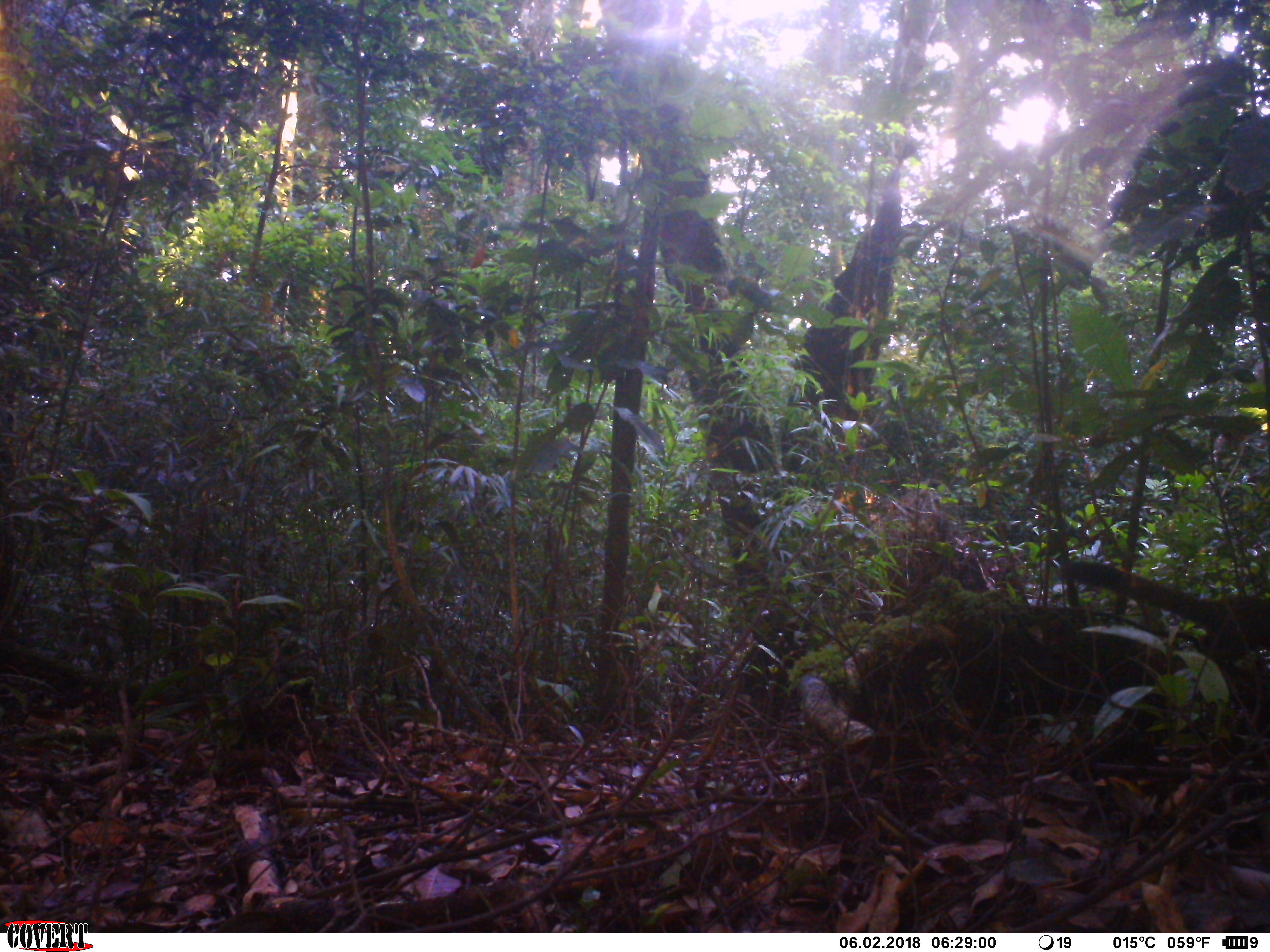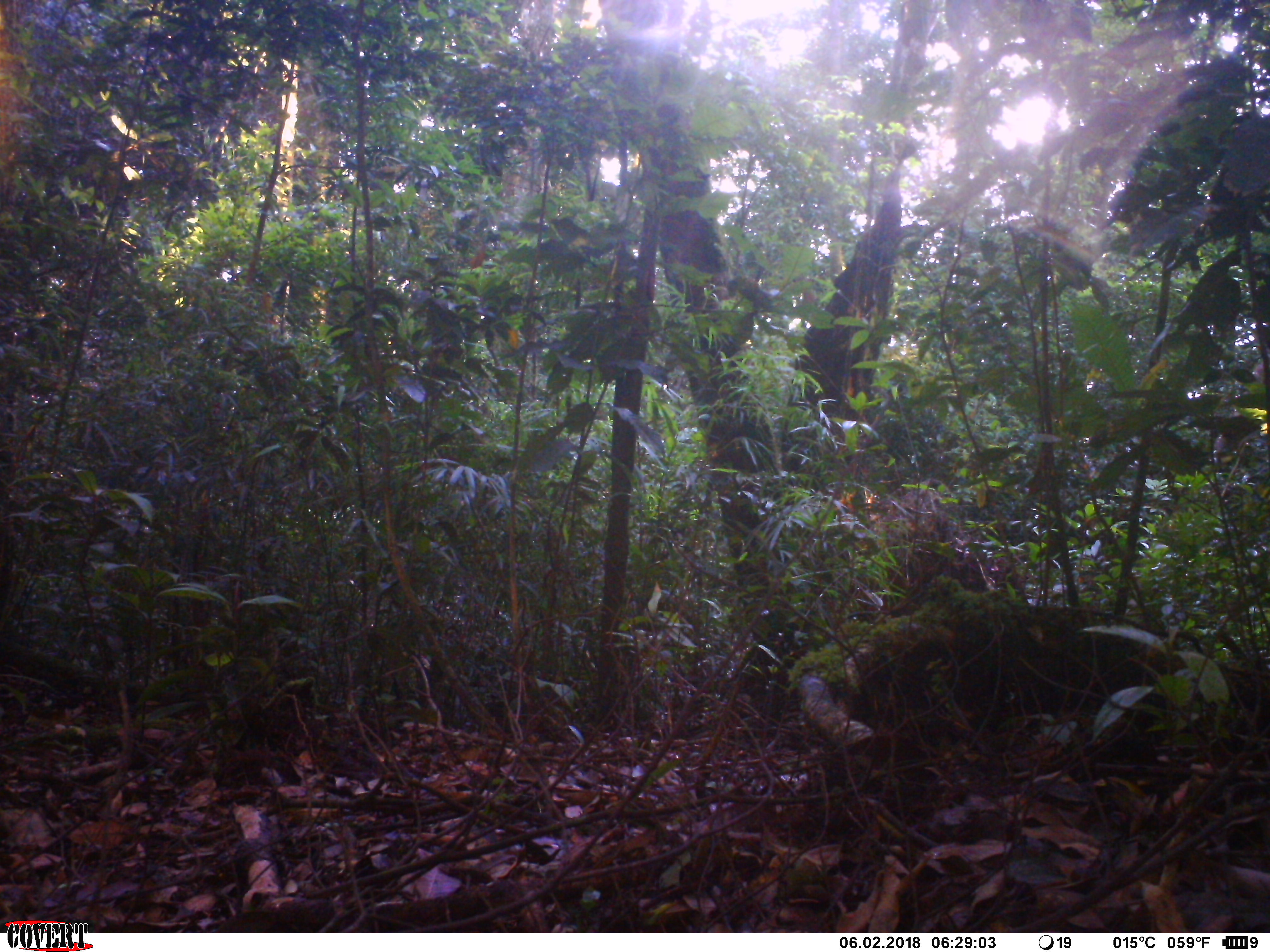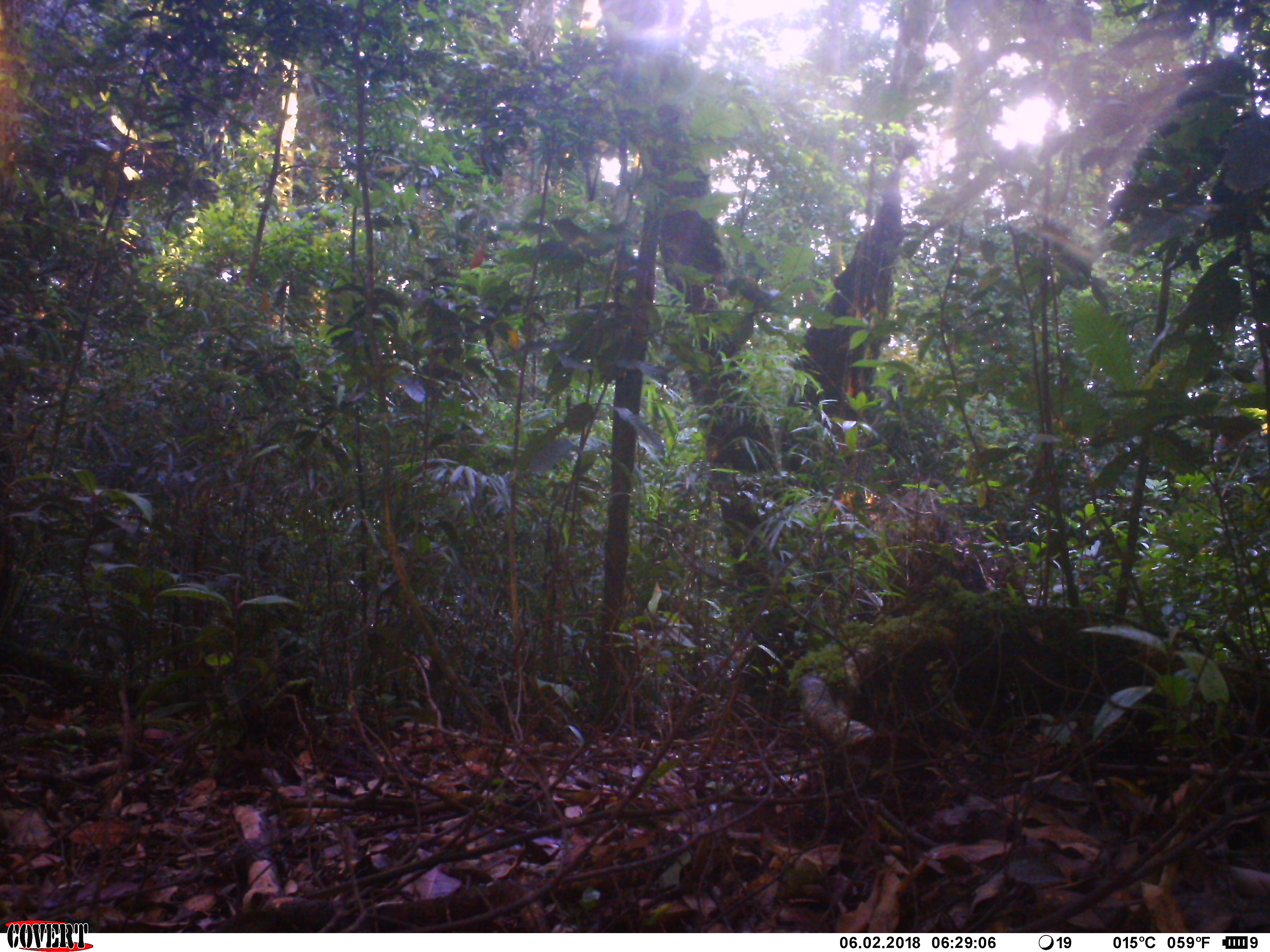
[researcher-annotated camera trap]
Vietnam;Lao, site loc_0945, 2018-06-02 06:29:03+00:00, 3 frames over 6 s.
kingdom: Animalia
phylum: Chordata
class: Mammalia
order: Rodentia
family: Sciuridae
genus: Sciurus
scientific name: Sciurus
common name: squirrel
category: unidentified squirrel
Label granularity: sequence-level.